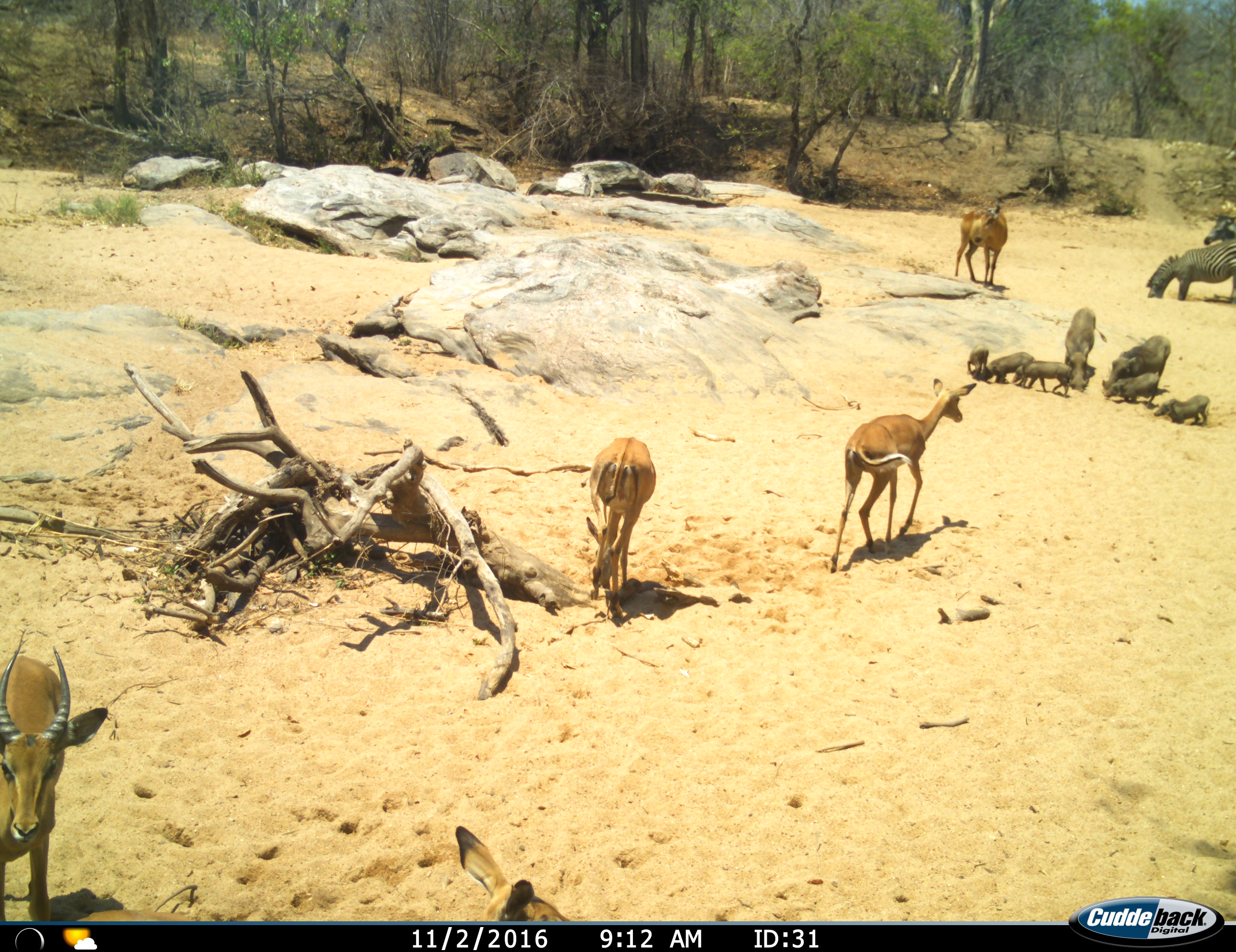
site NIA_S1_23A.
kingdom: Animalia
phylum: Chordata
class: Mammalia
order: Artiodactyla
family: Bovidae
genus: Aepyceros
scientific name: Aepyceros melampus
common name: impala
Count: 5.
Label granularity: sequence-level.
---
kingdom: Animalia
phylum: Chordata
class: Mammalia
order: Artiodactyla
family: Suidae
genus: Phacochoerus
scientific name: Phacochoerus africanus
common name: warthog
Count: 7.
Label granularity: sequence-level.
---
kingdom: Animalia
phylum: Chordata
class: Mammalia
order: Perissodactyla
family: Equidae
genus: Equus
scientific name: Equus quagga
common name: plains zebra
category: zebraplains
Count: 2.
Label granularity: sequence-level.